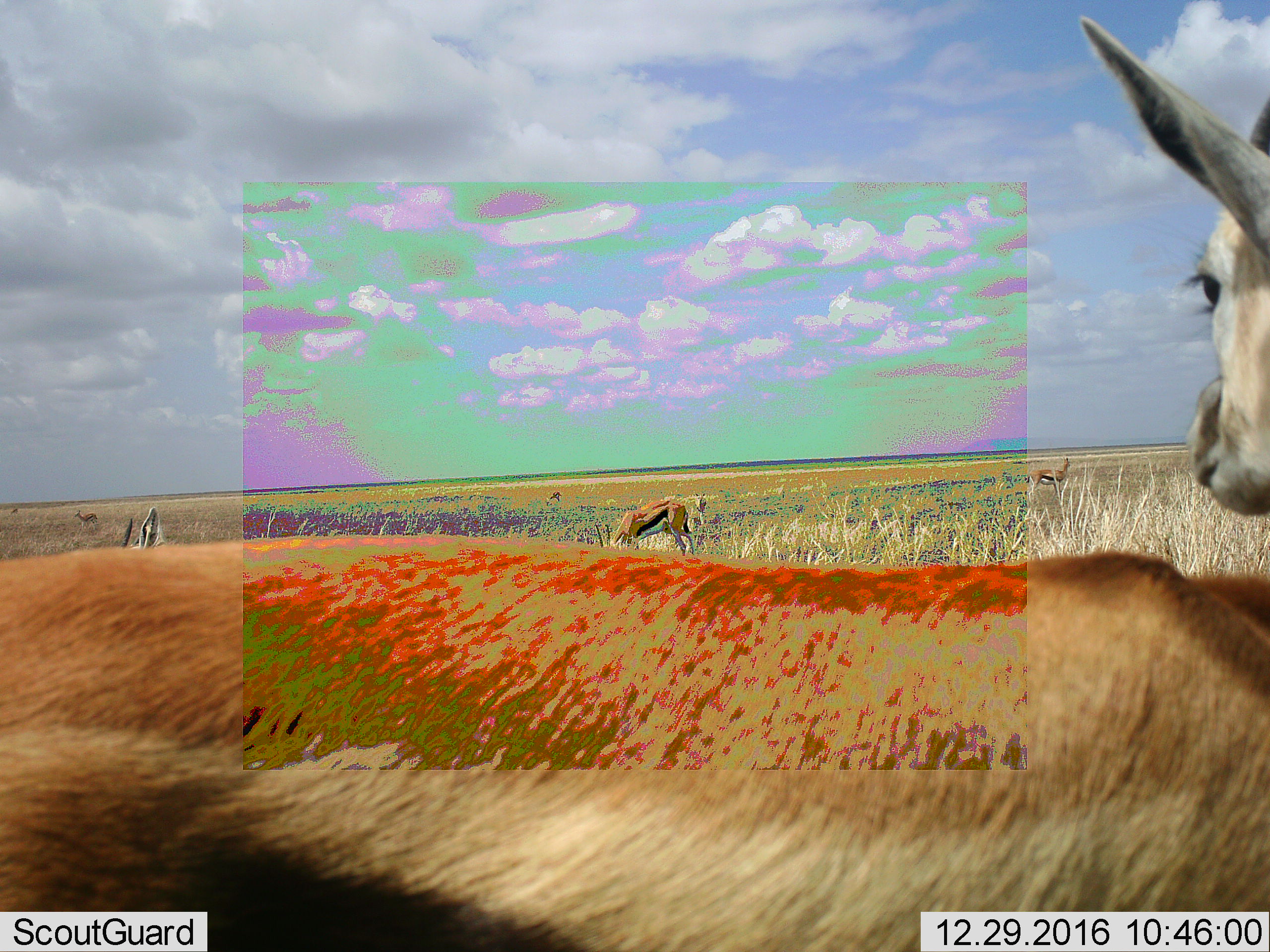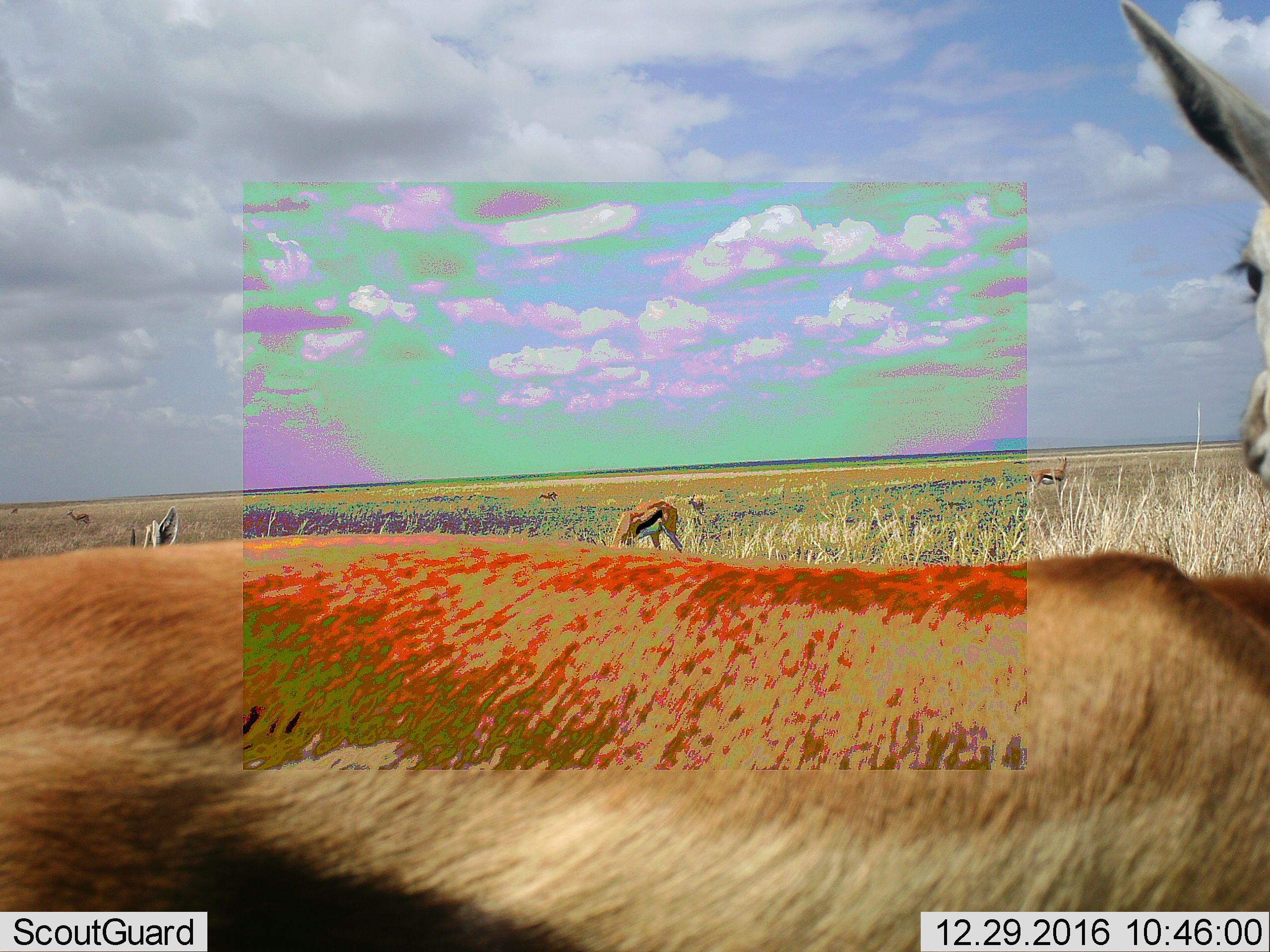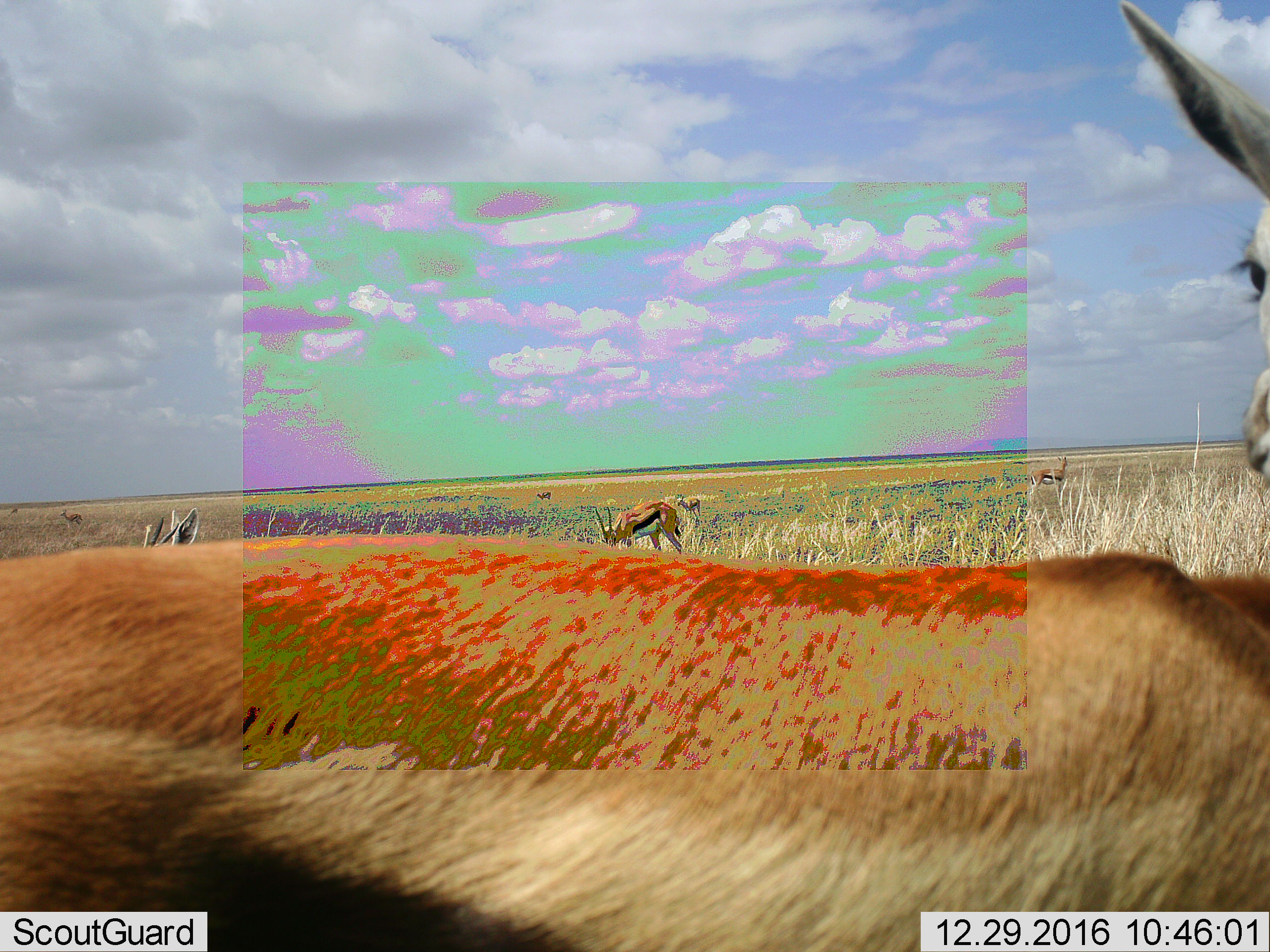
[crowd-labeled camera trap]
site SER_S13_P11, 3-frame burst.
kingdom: Animalia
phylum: Chordata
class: Mammalia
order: Artiodactyla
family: Bovidae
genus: Eudorcas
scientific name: Eudorcas thomsonii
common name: thomson's gazelle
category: gazellethomsons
Gazellethomsons (thomson's gazelle) (Eudorcas thomsonii), count 7. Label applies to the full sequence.